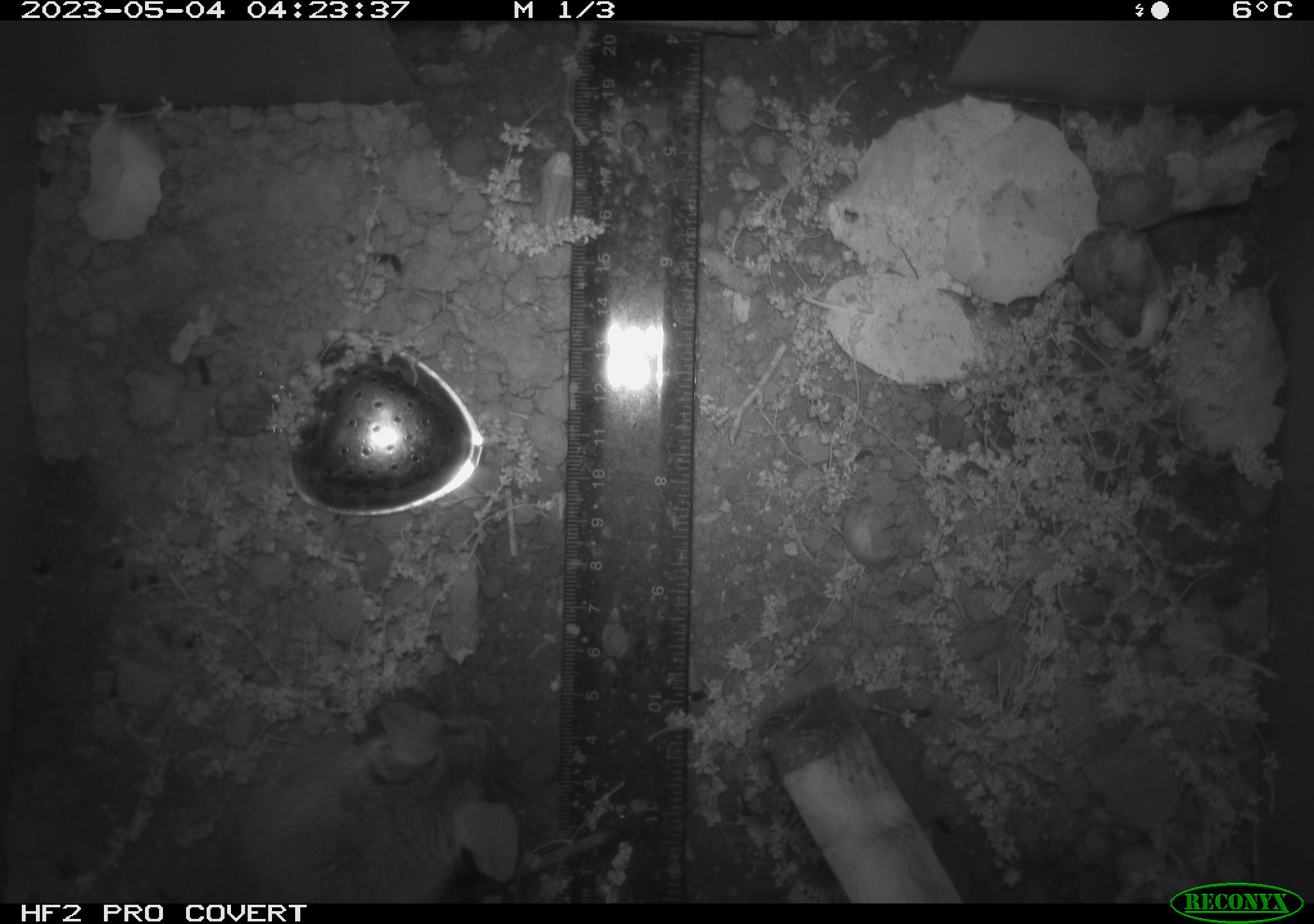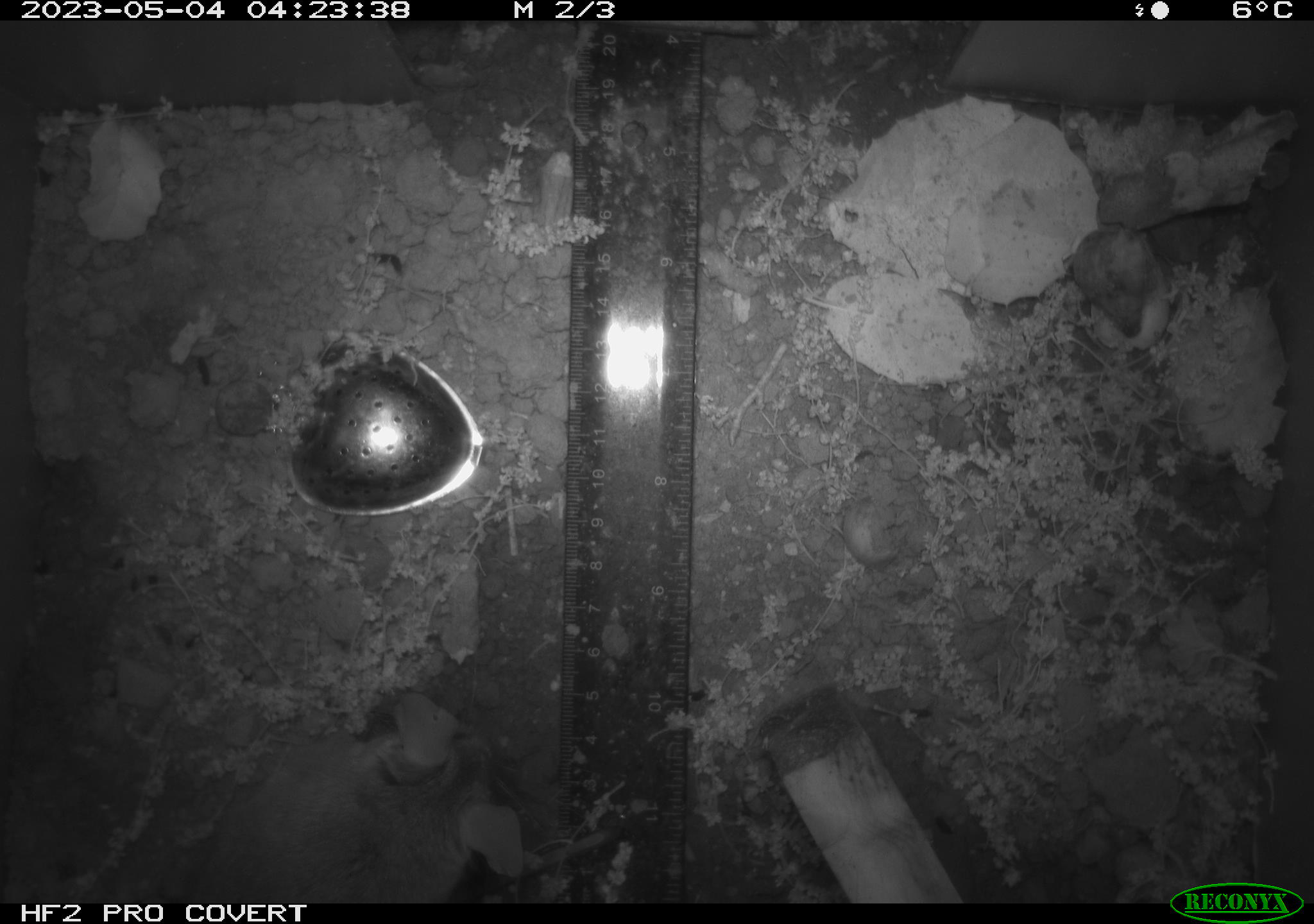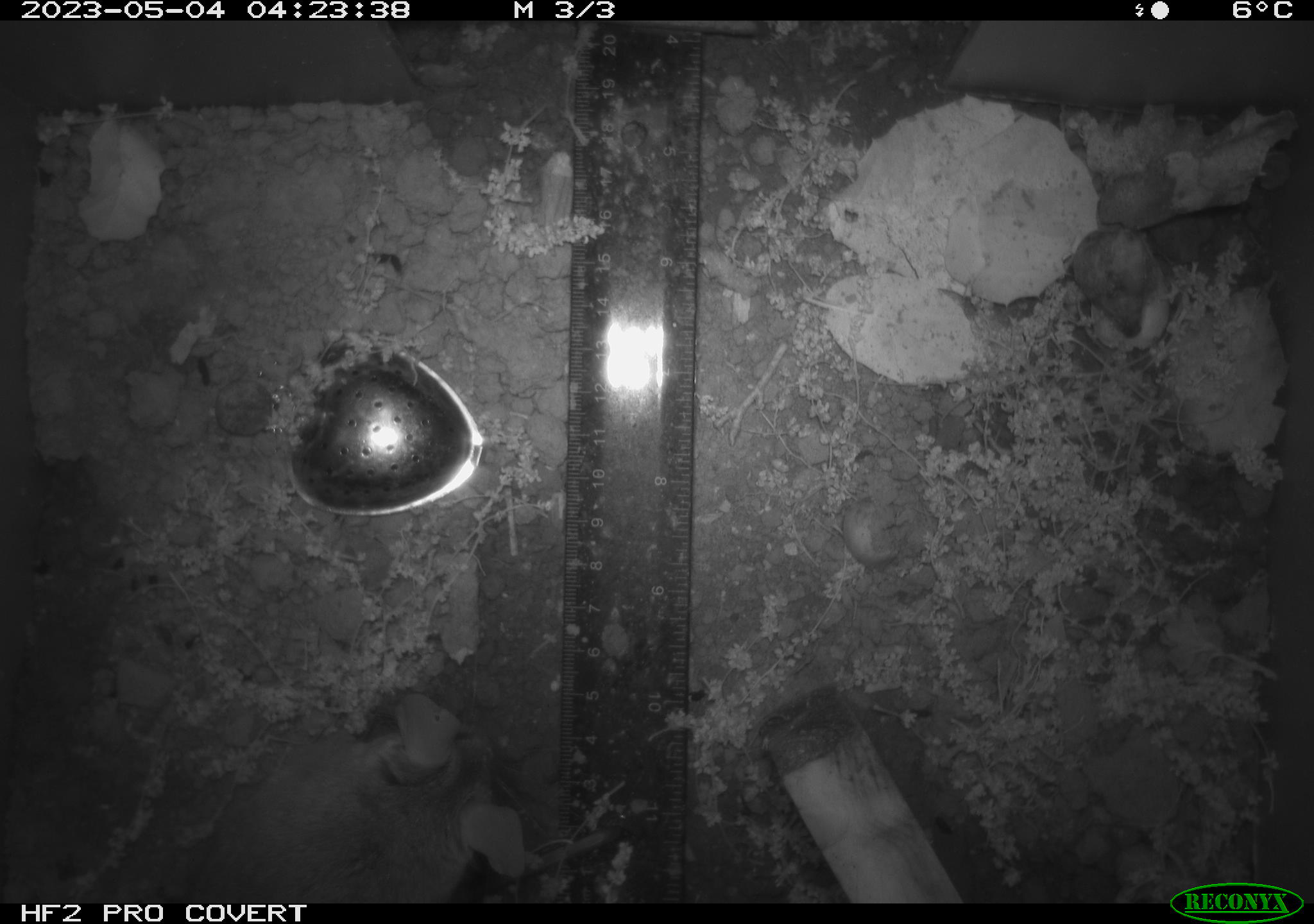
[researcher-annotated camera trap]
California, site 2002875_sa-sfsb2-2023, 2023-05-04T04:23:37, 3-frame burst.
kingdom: Animalia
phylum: Chordata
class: Mammalia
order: Rodentia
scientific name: Rodentia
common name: mouse species